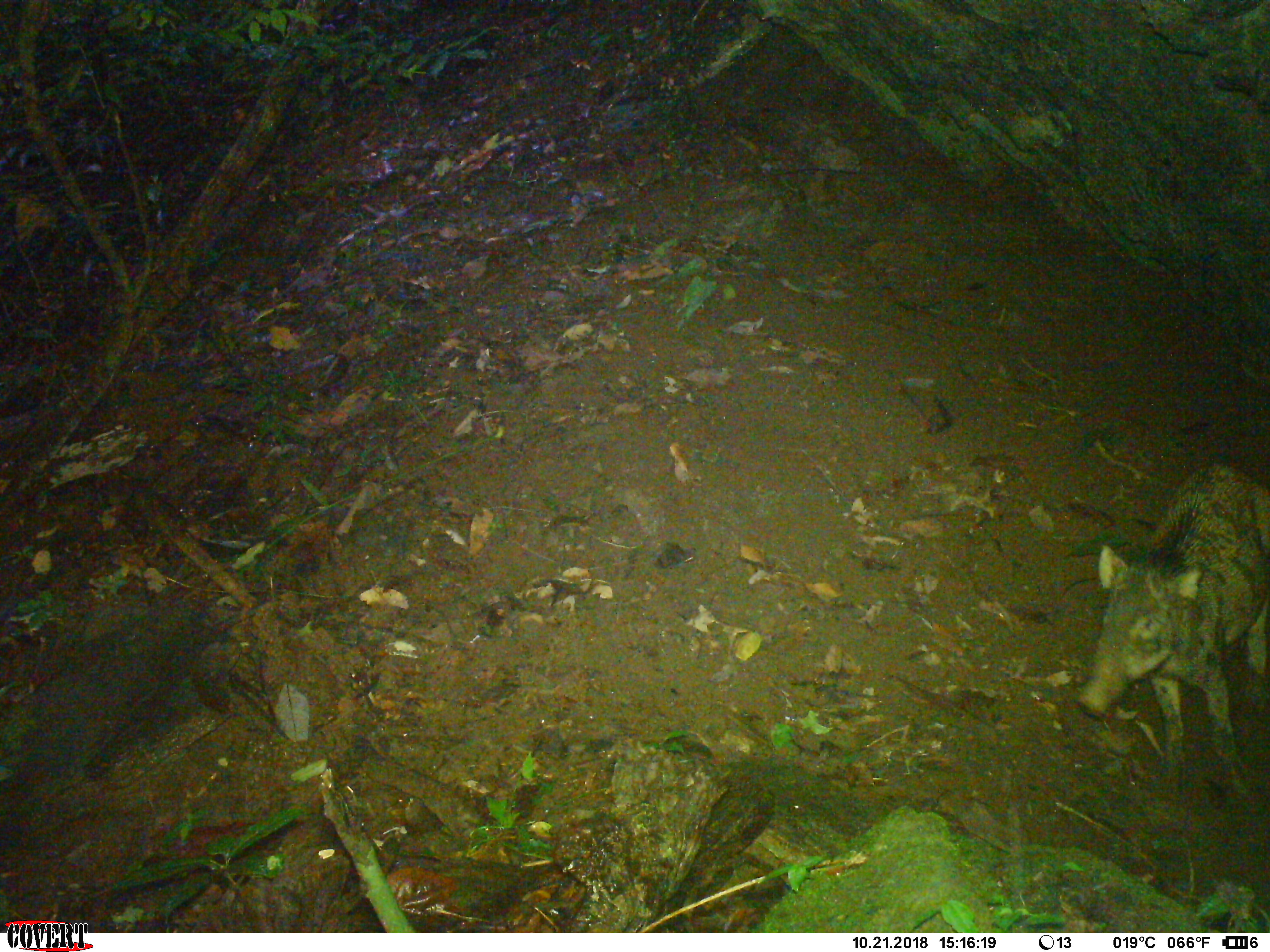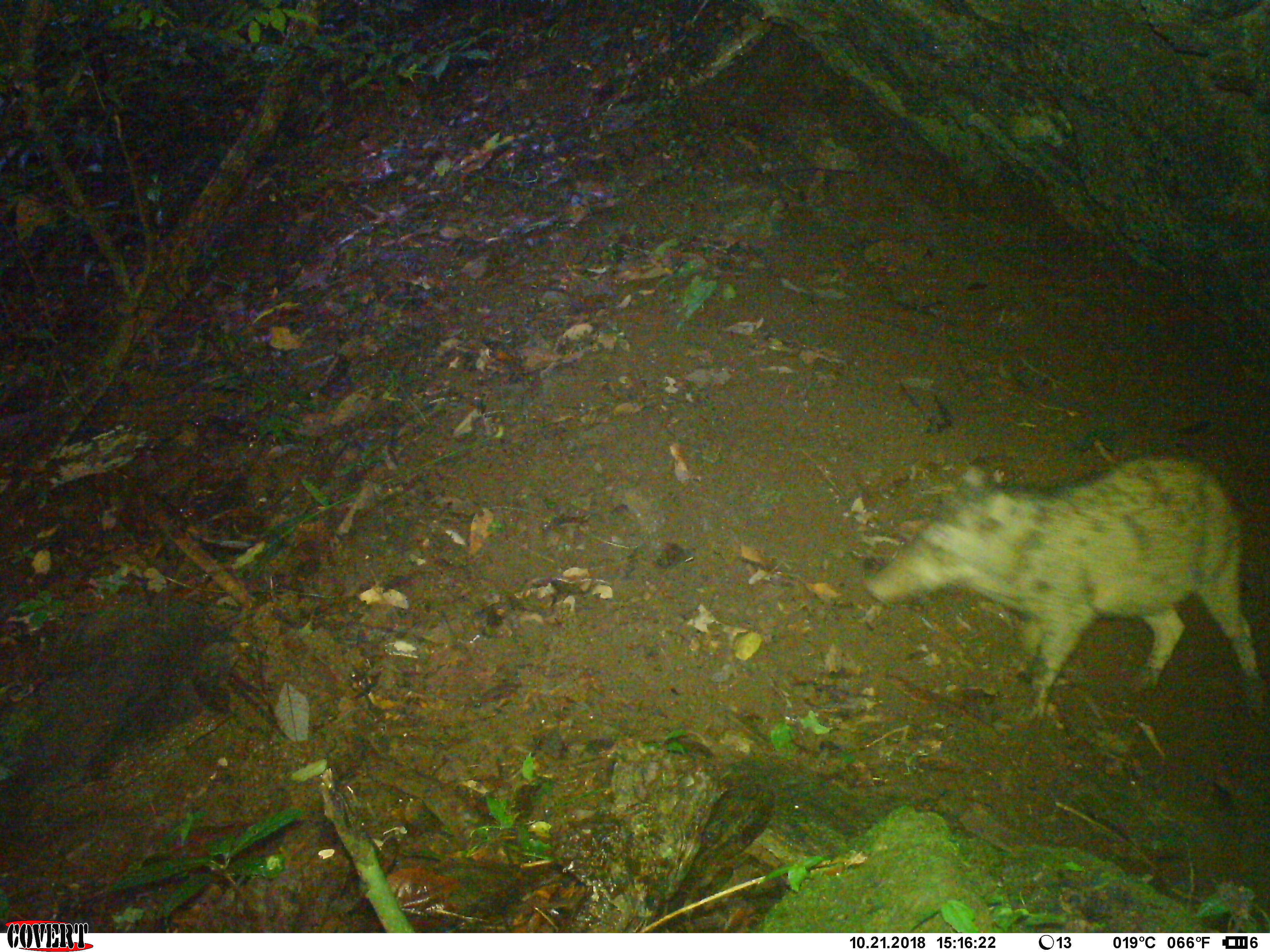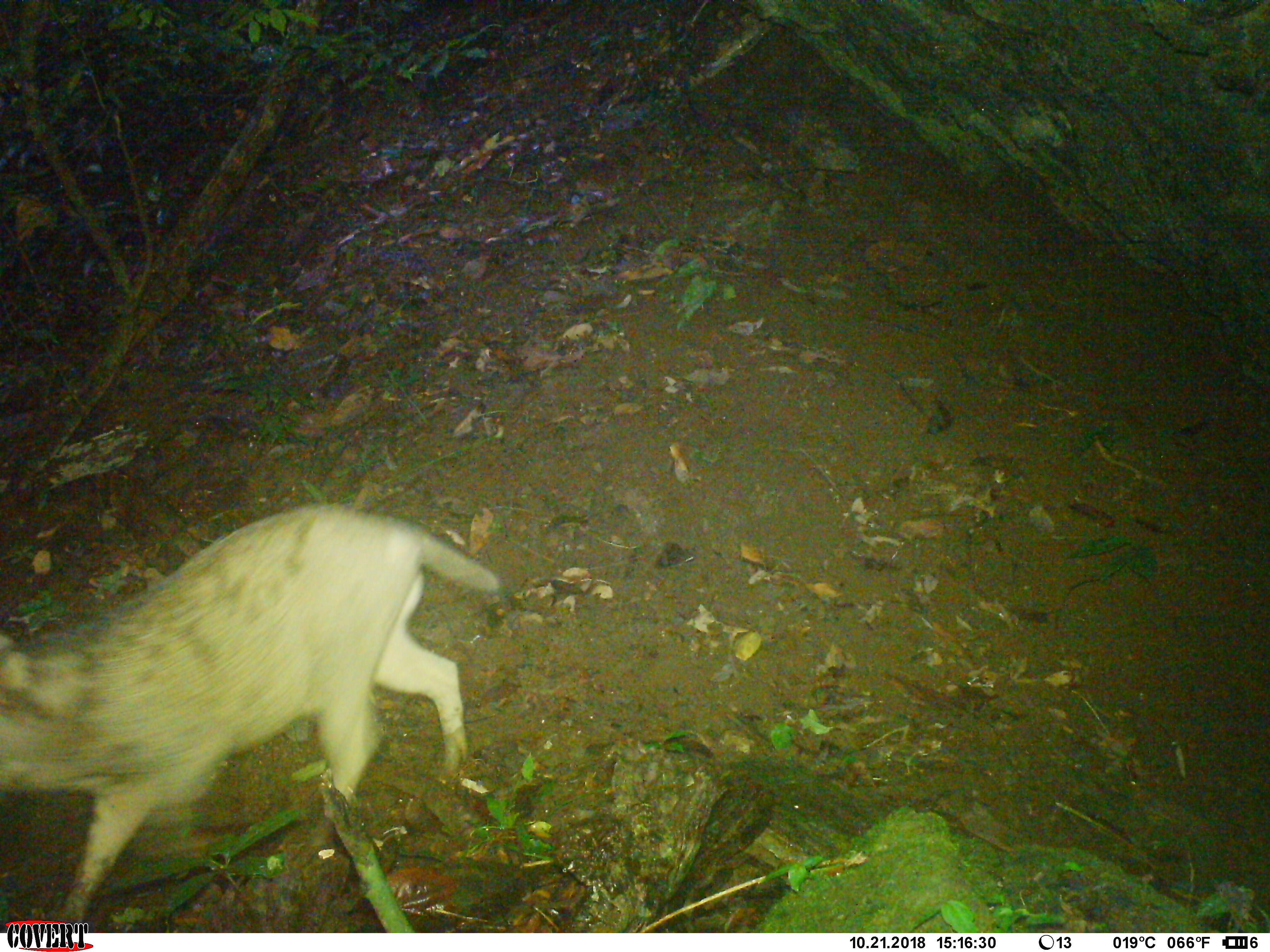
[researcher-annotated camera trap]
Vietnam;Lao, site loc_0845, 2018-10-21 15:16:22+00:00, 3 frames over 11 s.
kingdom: Animalia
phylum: Chordata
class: Mammalia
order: Artiodactyla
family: Suidae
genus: Sus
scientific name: Sus scrofa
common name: eurasian wild pig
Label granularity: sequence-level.